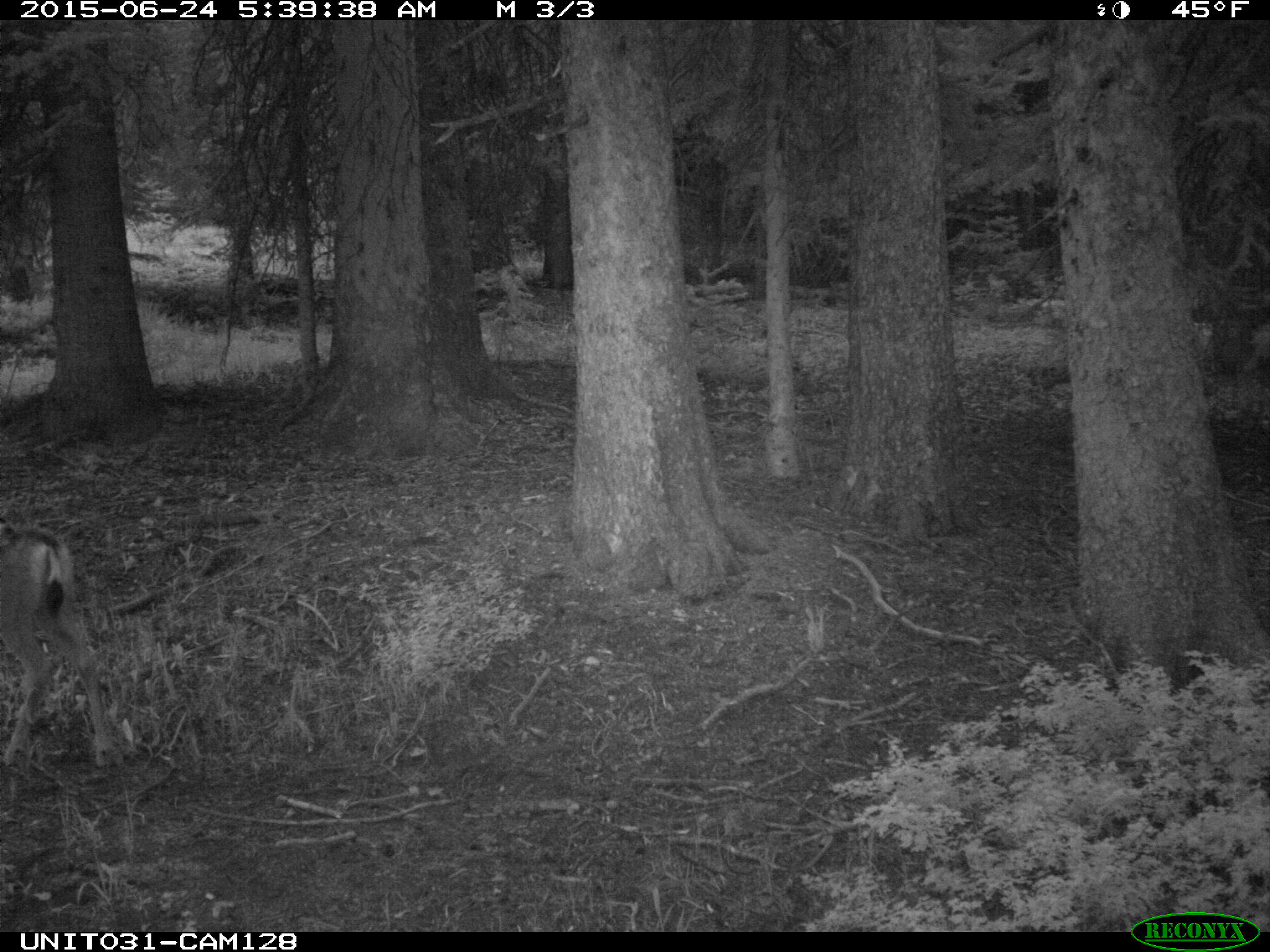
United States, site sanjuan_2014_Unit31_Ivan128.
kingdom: Animalia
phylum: Chordata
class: Mammalia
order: Artiodactyla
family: Cervidae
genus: Odocoileus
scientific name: Odocoileus hemionus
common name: mule deer